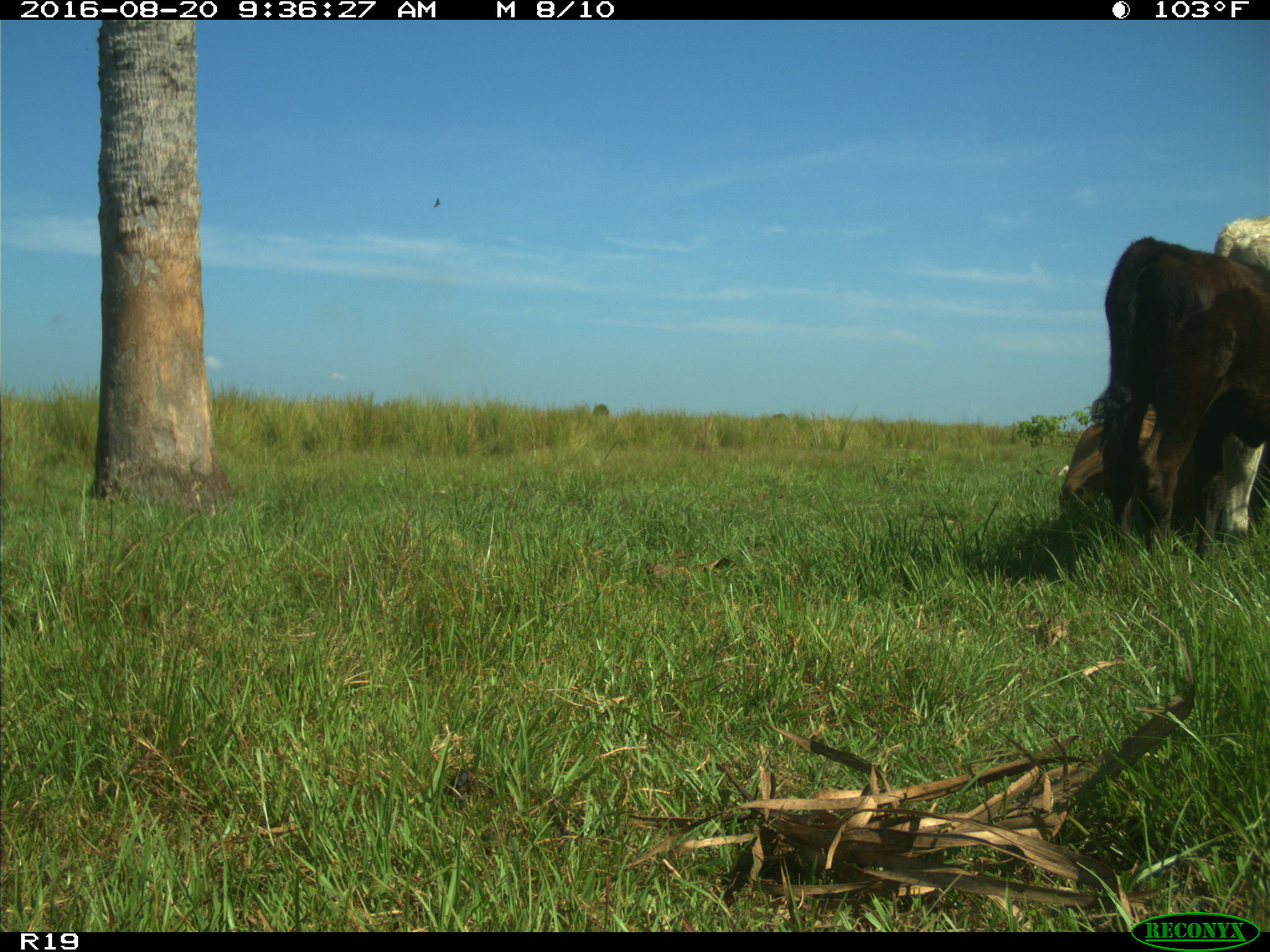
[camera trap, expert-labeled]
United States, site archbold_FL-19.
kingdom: Animalia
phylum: Chordata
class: Mammalia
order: Artiodactyla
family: Bovidae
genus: Bos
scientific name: Bos taurus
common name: domestic cow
Bos taurus (domestic cow).